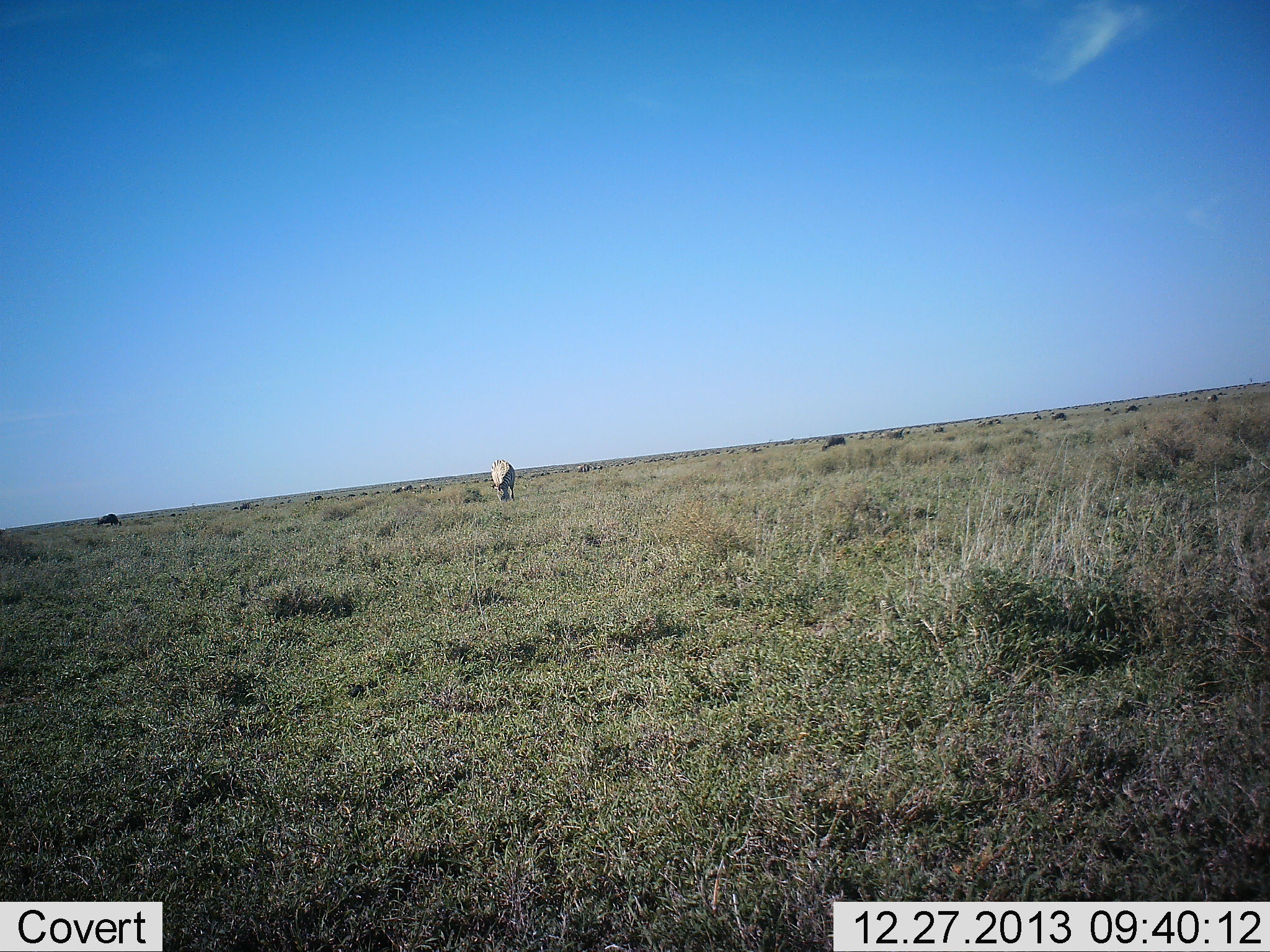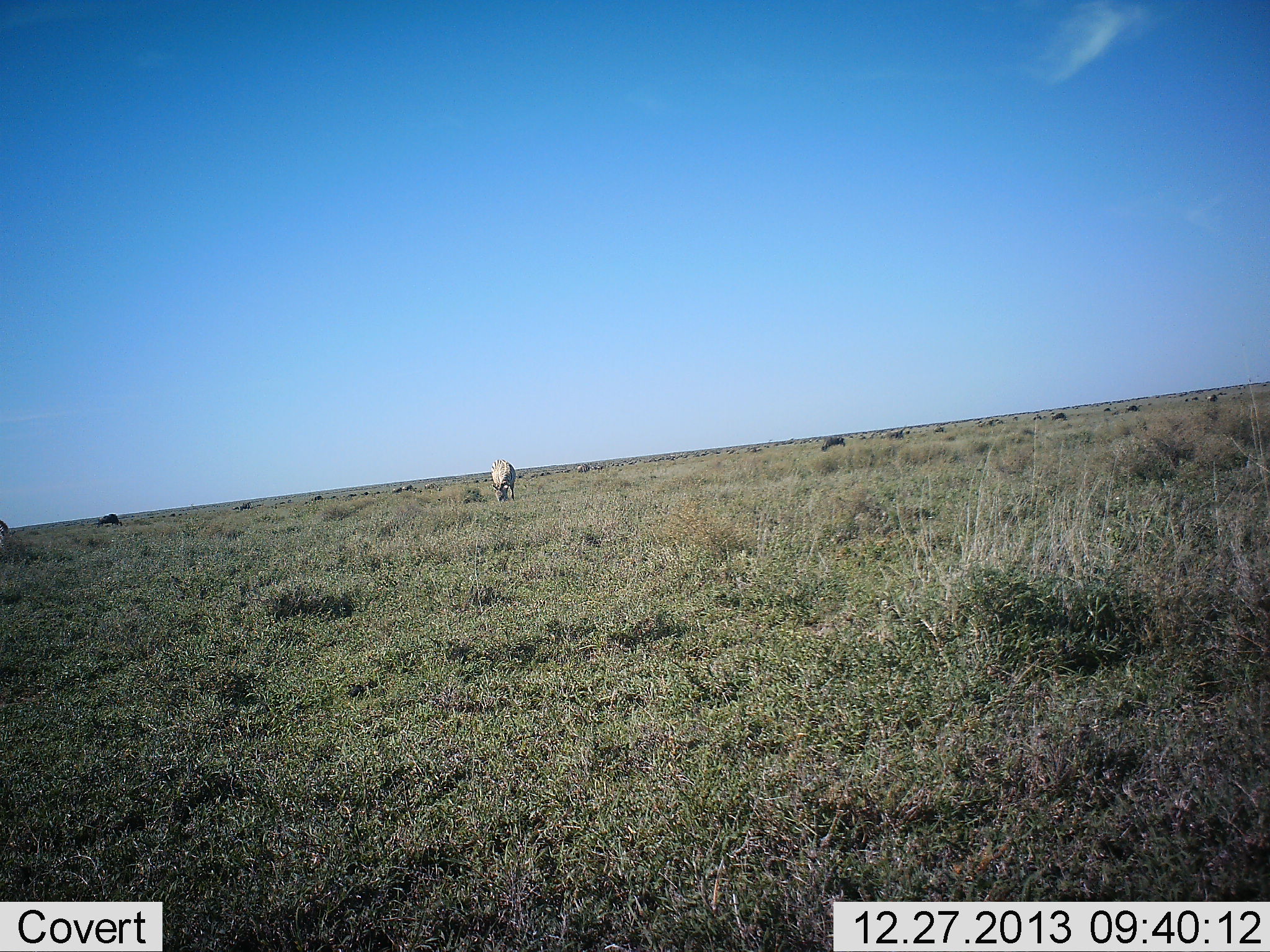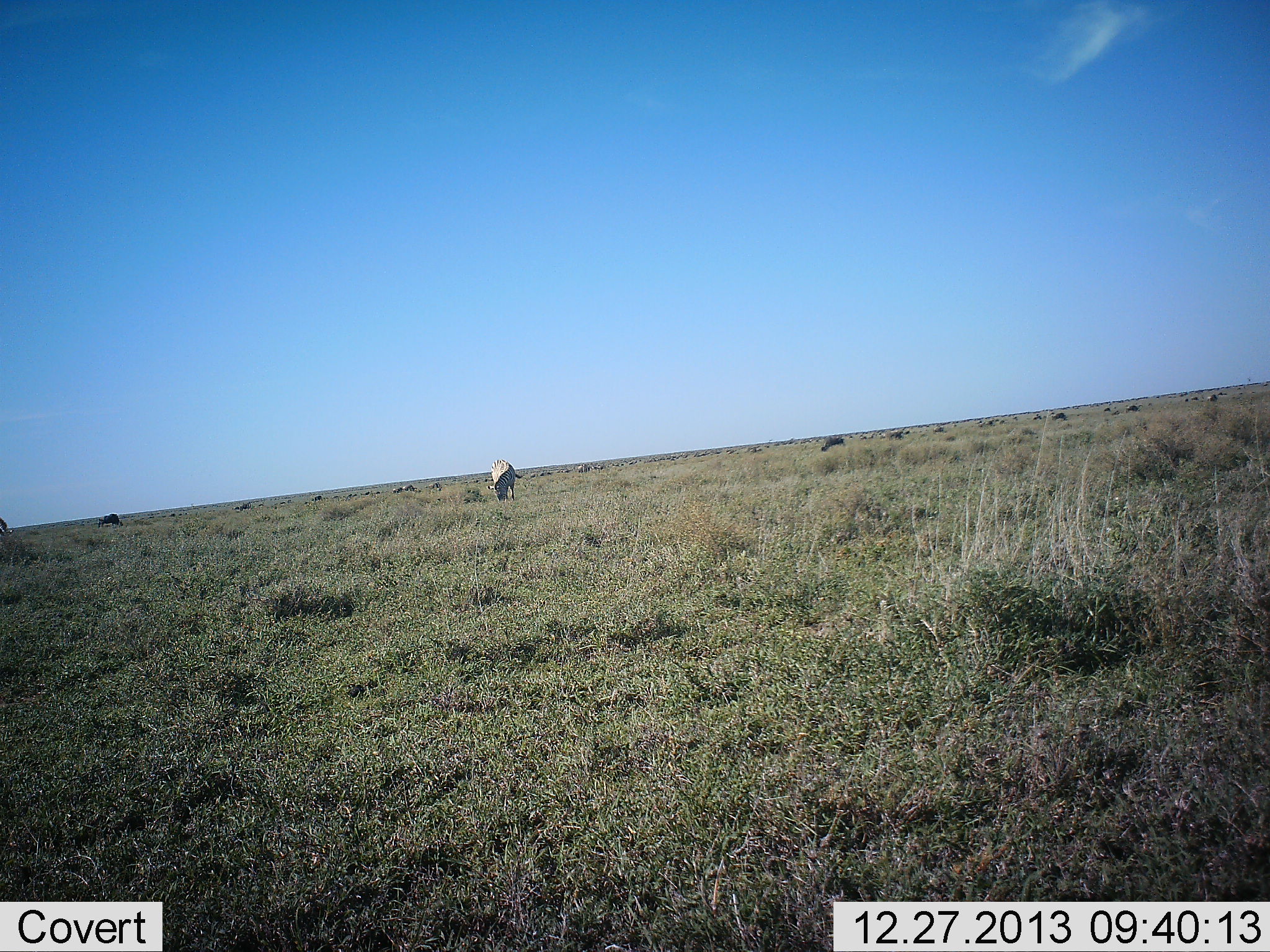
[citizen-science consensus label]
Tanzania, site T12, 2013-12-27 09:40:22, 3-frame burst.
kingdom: Animalia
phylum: Chordata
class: Mammalia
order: Artiodactyla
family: Bovidae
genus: Connochaetes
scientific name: Connochaetes taurinus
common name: blue wildebeest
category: wildebeest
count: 11-50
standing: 50%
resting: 0%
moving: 38%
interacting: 0%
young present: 0%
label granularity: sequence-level